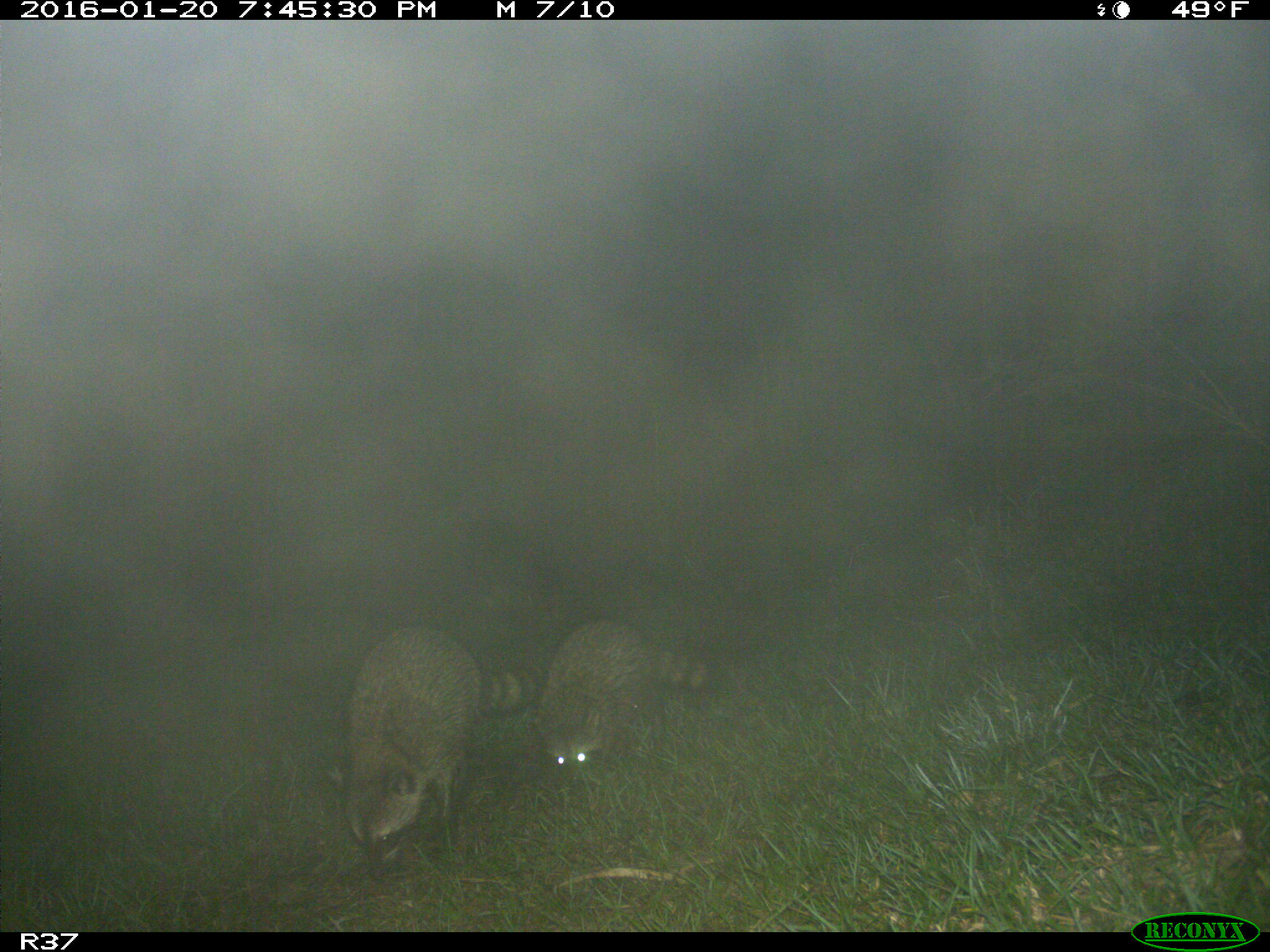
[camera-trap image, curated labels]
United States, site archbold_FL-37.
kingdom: Animalia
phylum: Chordata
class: Mammalia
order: Carnivora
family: Procyonidae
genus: Procyon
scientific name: Procyon lotor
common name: common raccoon